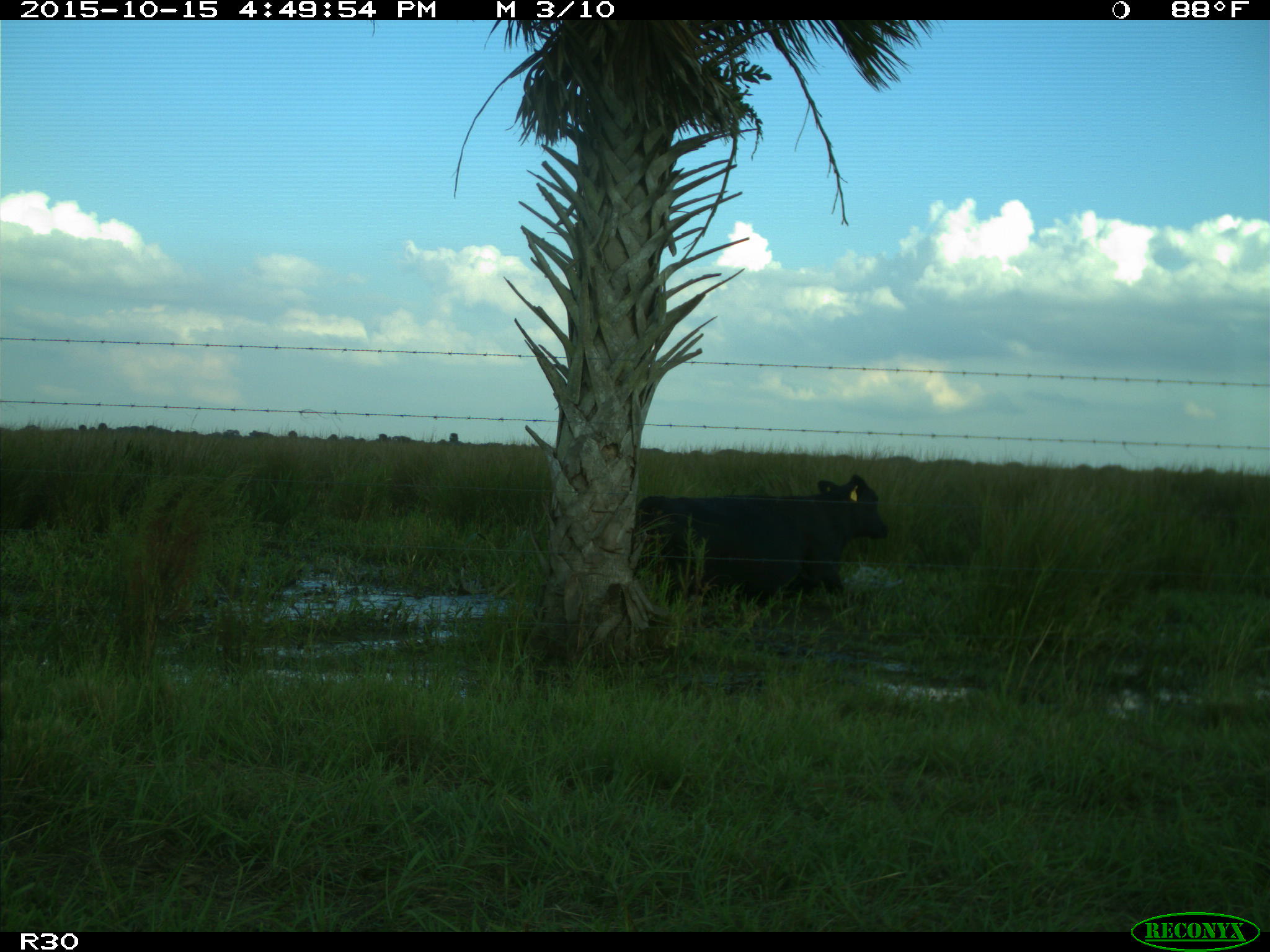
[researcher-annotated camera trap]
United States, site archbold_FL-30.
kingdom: Animalia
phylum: Chordata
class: Mammalia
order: Artiodactyla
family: Bovidae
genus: Bos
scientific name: Bos taurus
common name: domestic cow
Bos taurus (domestic cow).